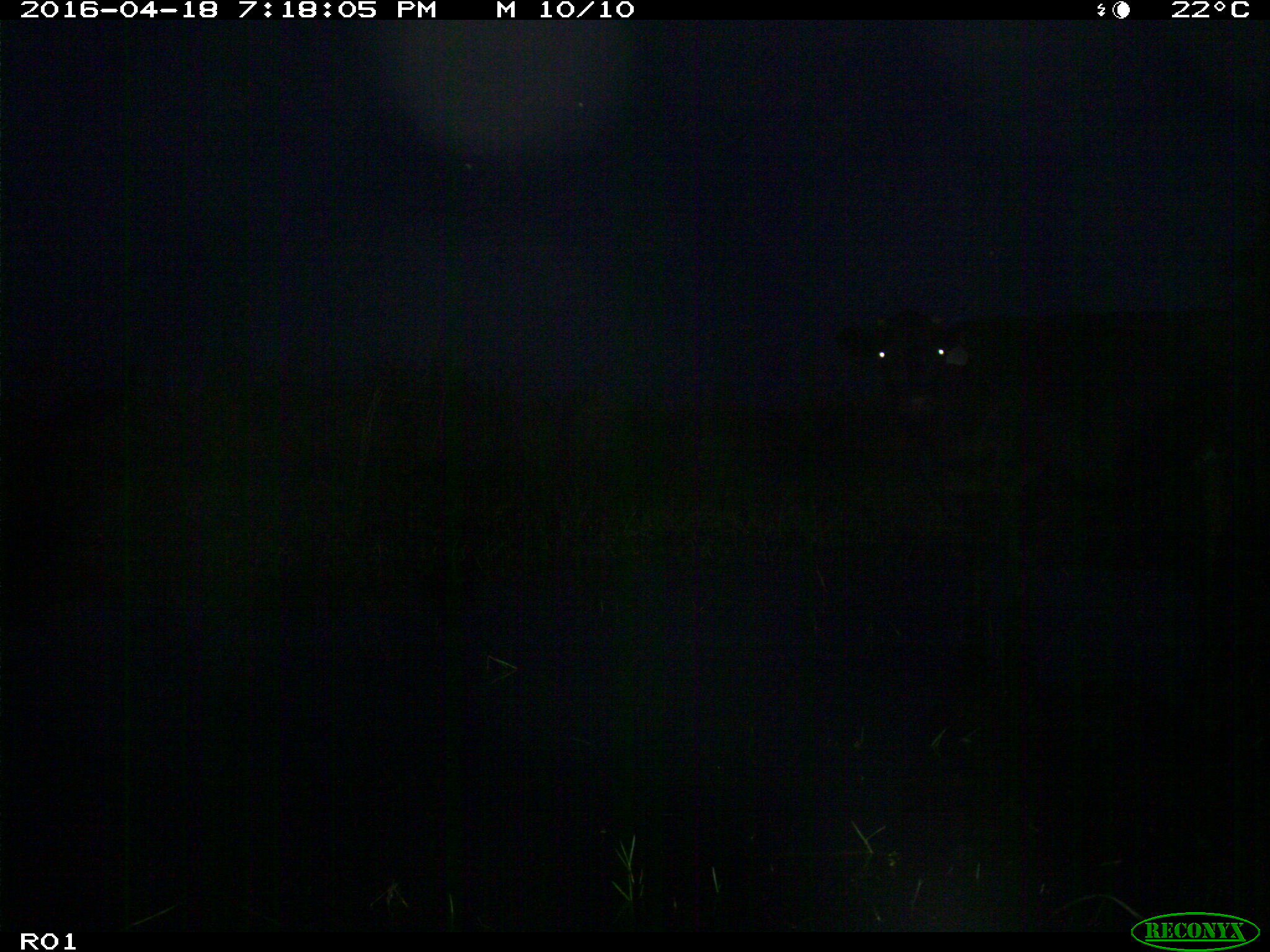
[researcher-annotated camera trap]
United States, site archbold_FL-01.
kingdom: Animalia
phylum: Chordata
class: Mammalia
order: Artiodactyla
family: Bovidae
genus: Bos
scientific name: Bos taurus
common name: domestic cow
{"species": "Bos taurus (domestic cow)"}